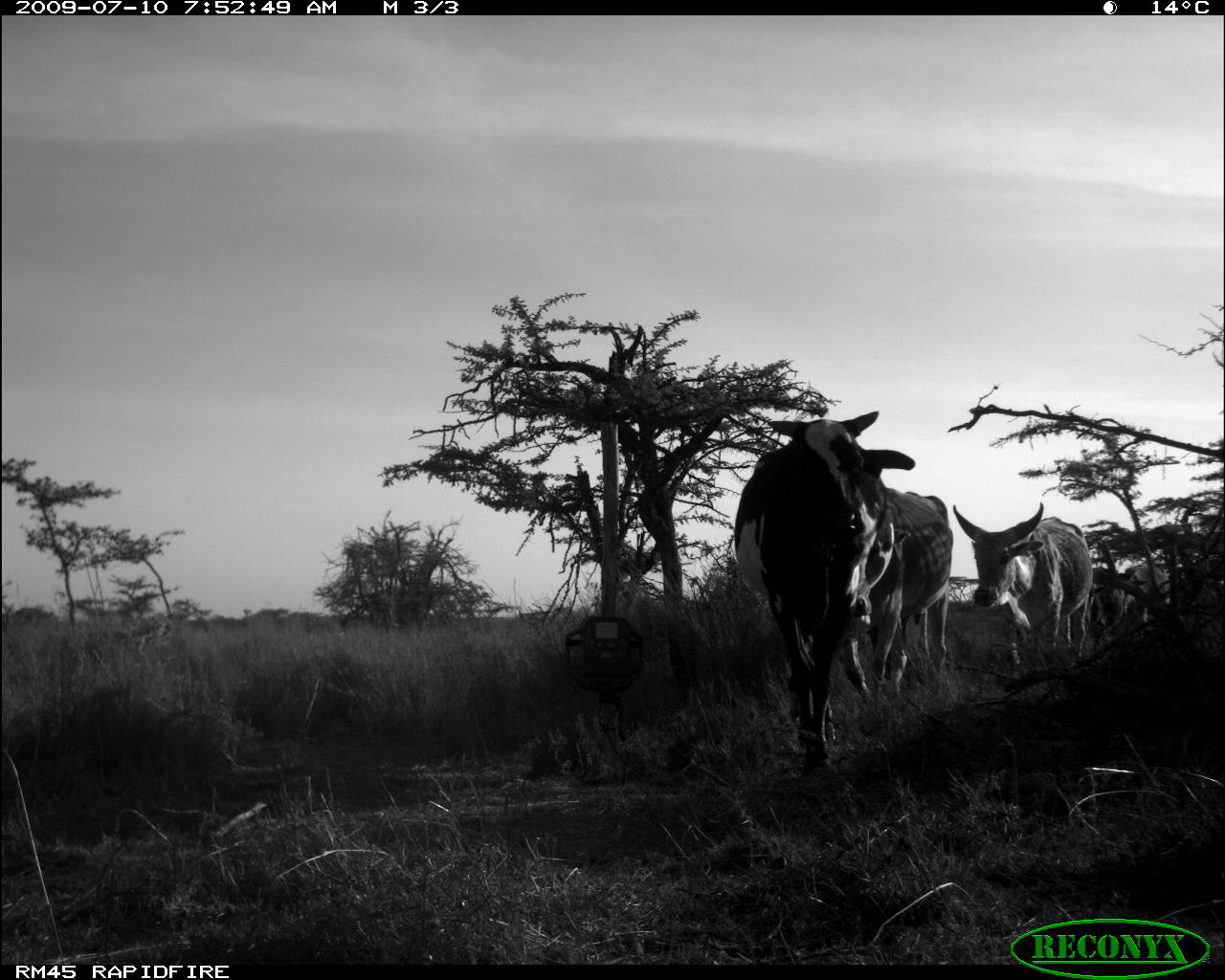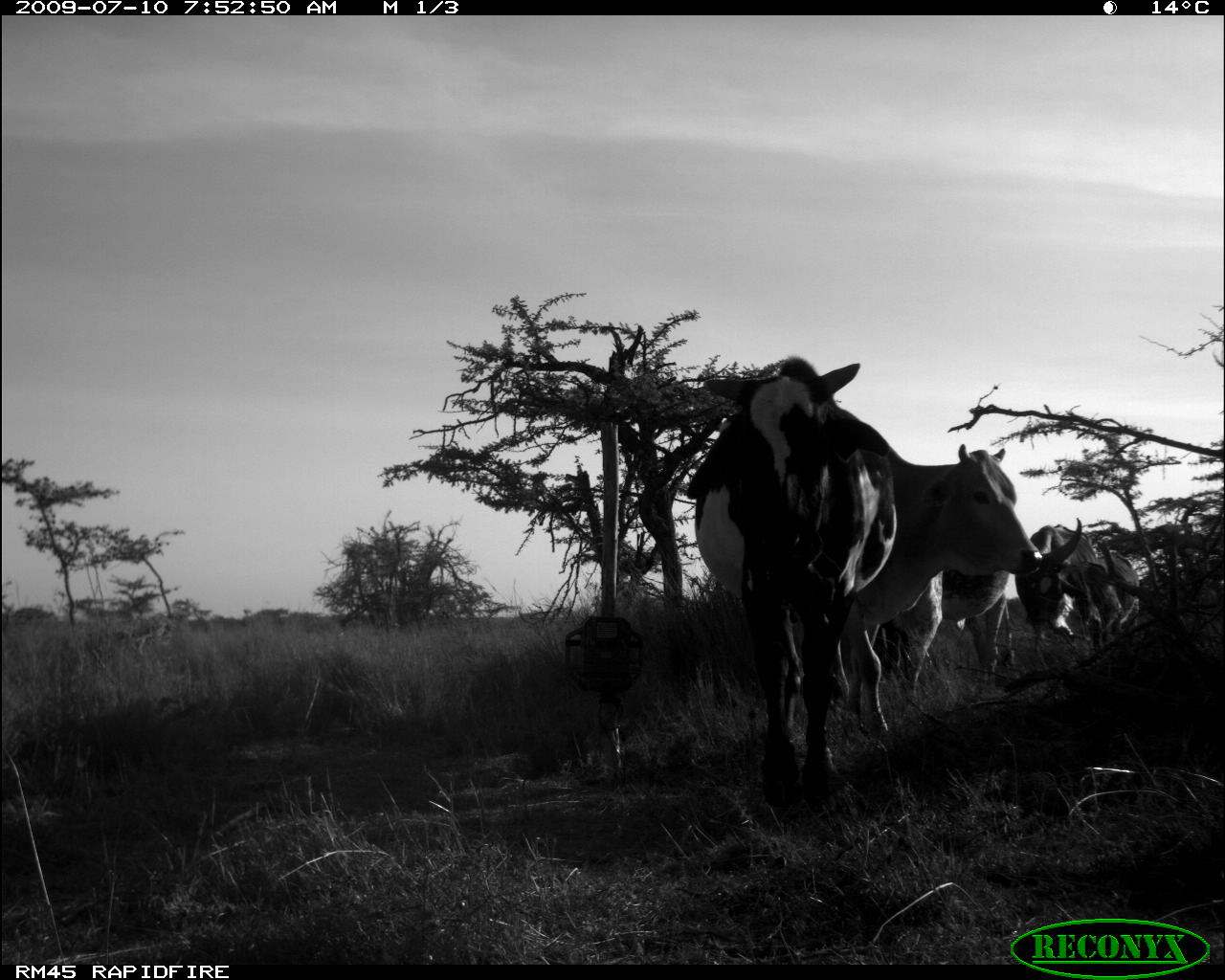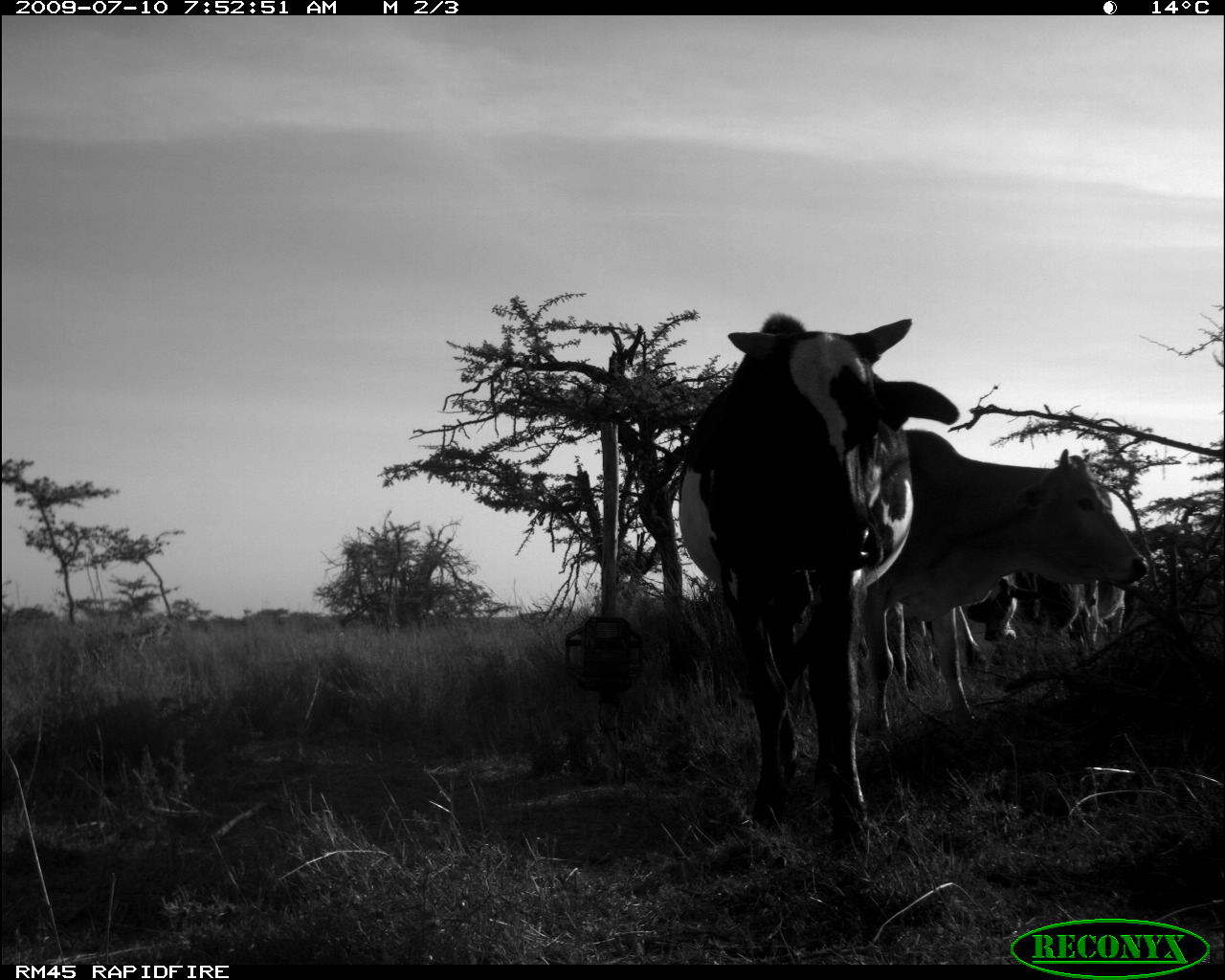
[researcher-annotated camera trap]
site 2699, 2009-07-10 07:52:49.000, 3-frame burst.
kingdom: Animalia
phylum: Chordata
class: Mammalia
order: Artiodactyla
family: Bovidae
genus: Bos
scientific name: Bos taurus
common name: domestic cattle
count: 3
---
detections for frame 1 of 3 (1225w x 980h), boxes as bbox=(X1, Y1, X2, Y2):
bos taurus: bbox=(734, 406, 894, 777); bbox=(839, 487, 953, 705); bbox=(952, 501, 1093, 676); bbox=(1087, 565, 1156, 642)